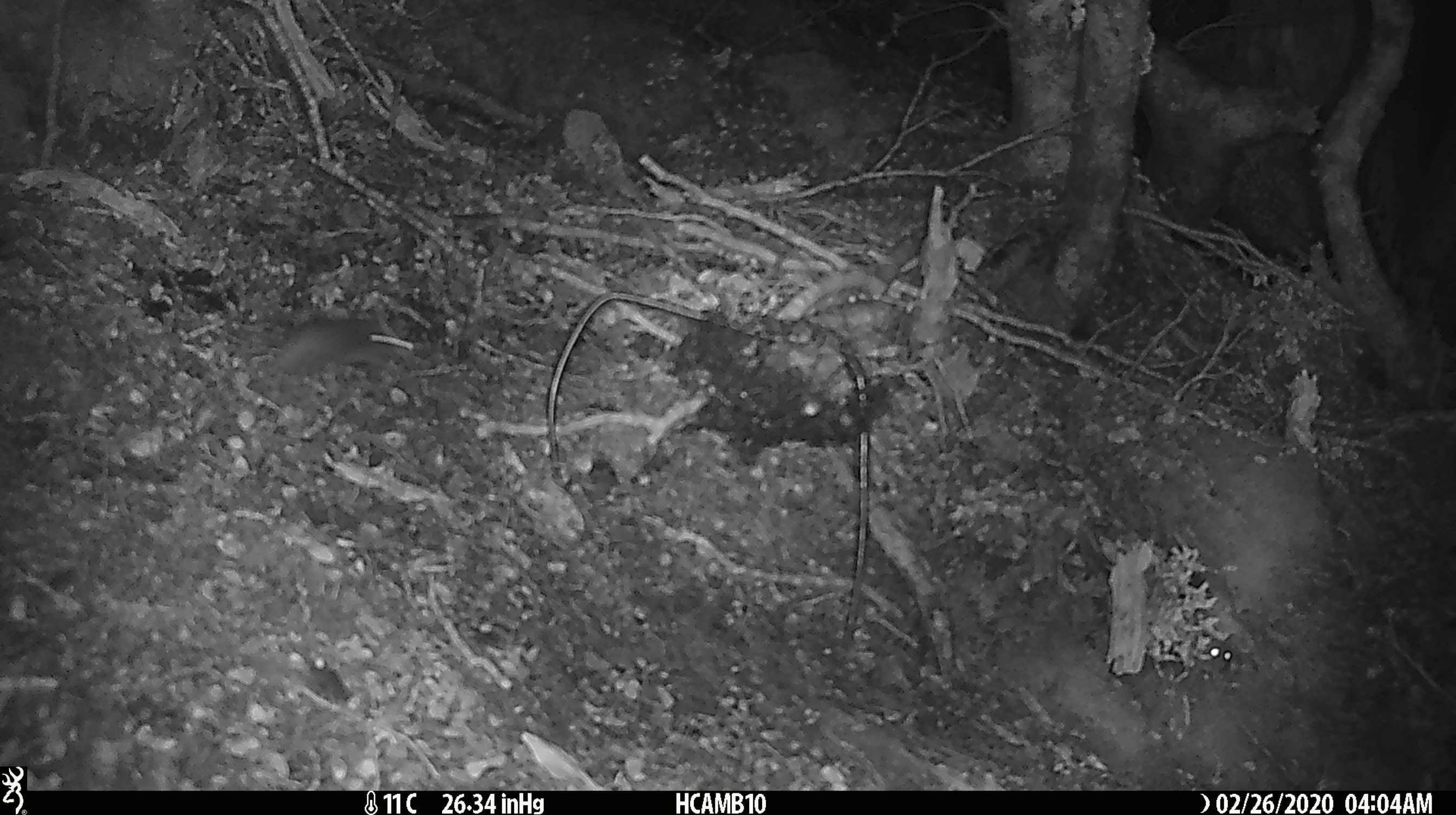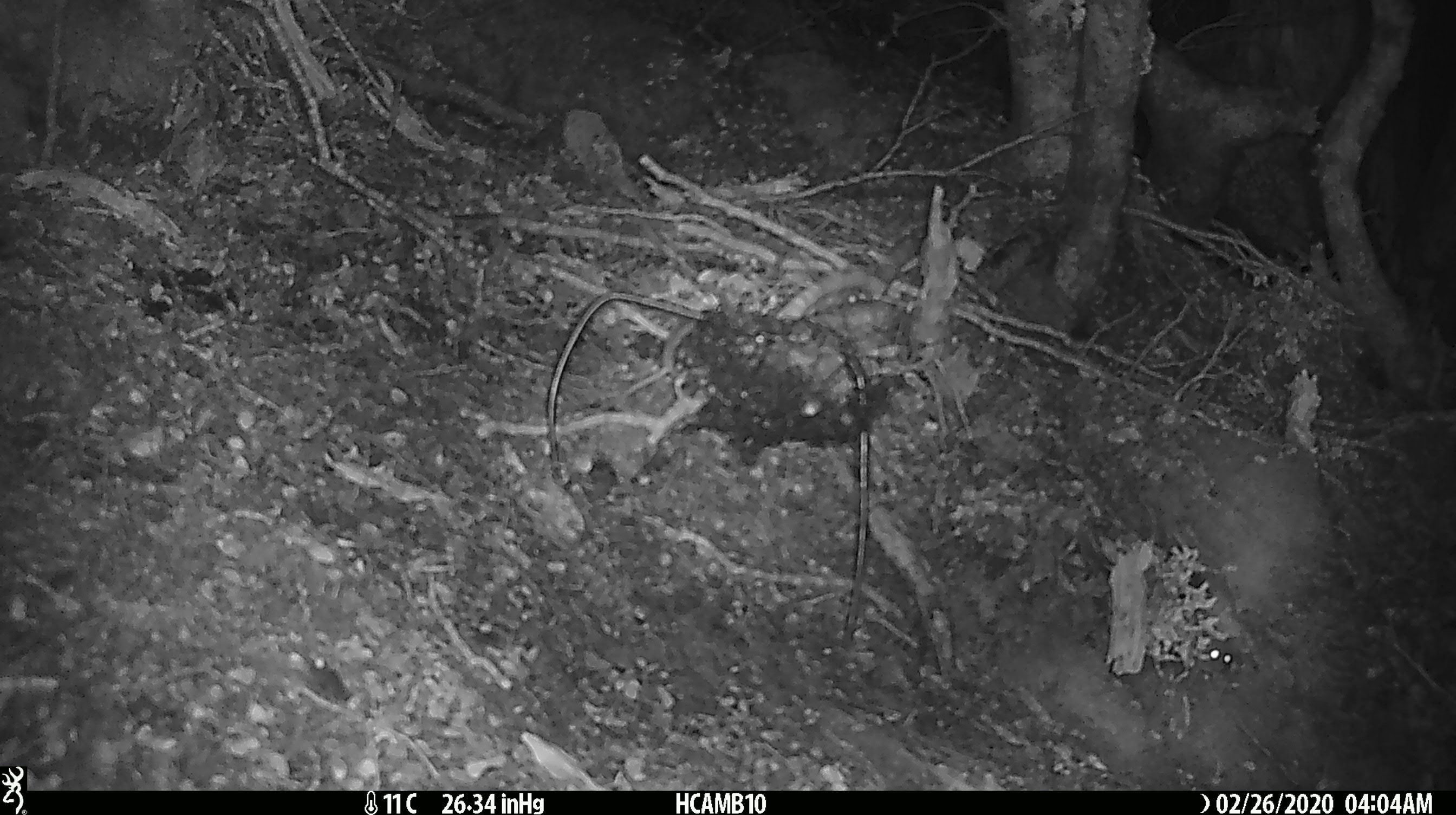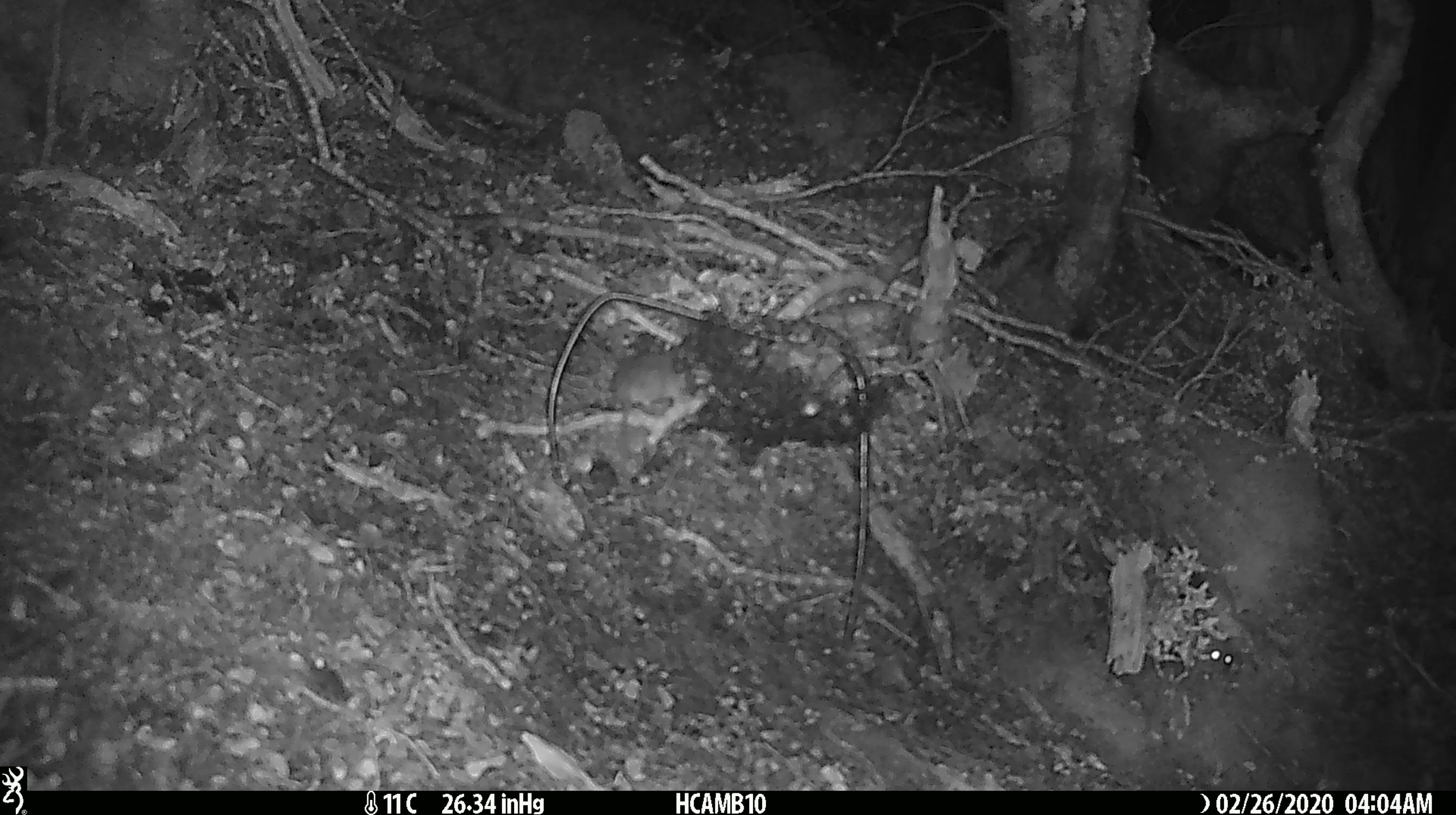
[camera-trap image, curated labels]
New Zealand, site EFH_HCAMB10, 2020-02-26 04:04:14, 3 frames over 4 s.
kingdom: Animalia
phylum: Chordata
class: Mammalia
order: Rodentia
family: Muridae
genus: Mus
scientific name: Mus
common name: mouse